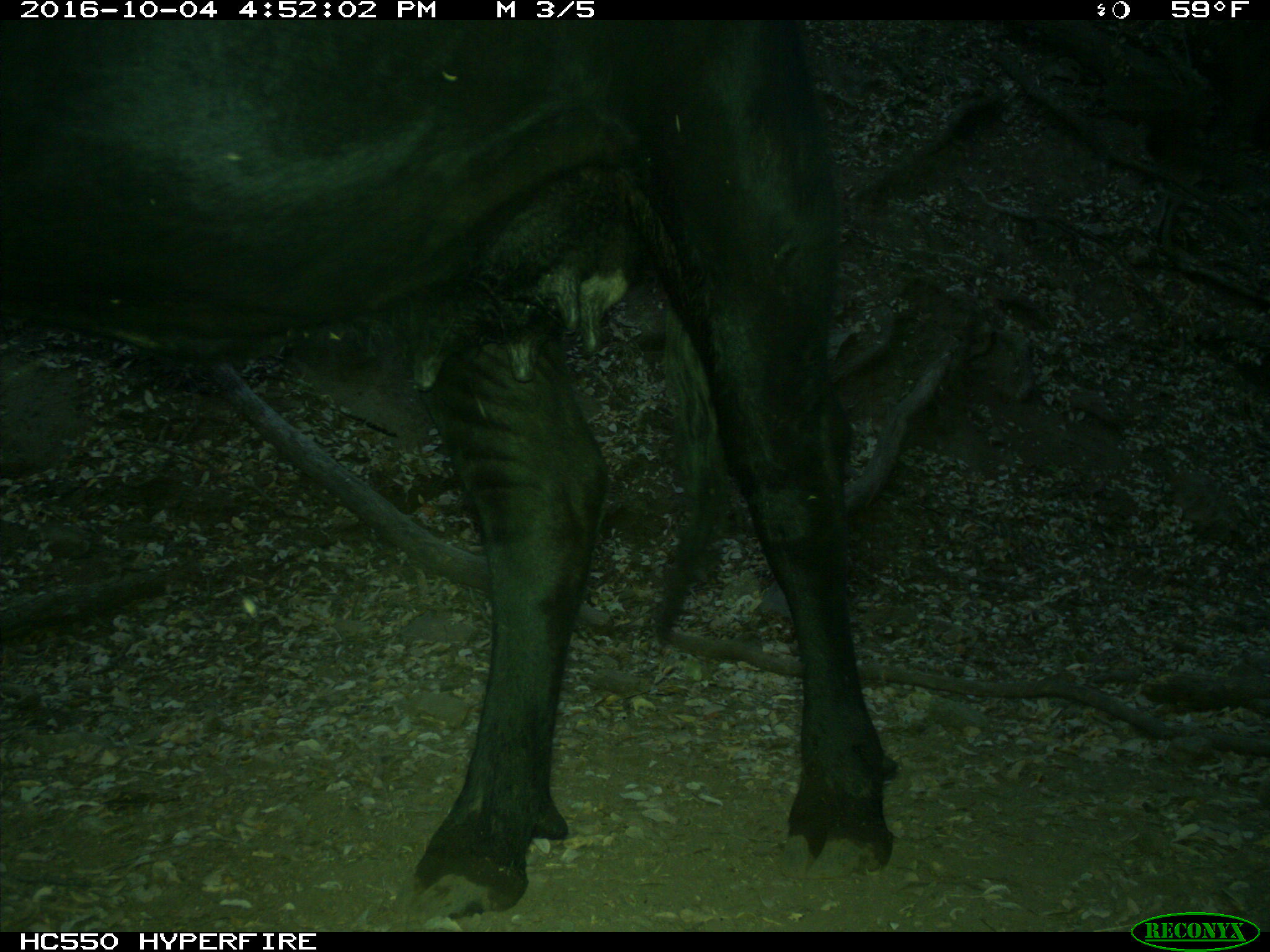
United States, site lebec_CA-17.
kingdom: Animalia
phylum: Chordata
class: Mammalia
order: Artiodactyla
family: Bovidae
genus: Bos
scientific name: Bos taurus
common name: domestic cow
Bos taurus (domestic cow).